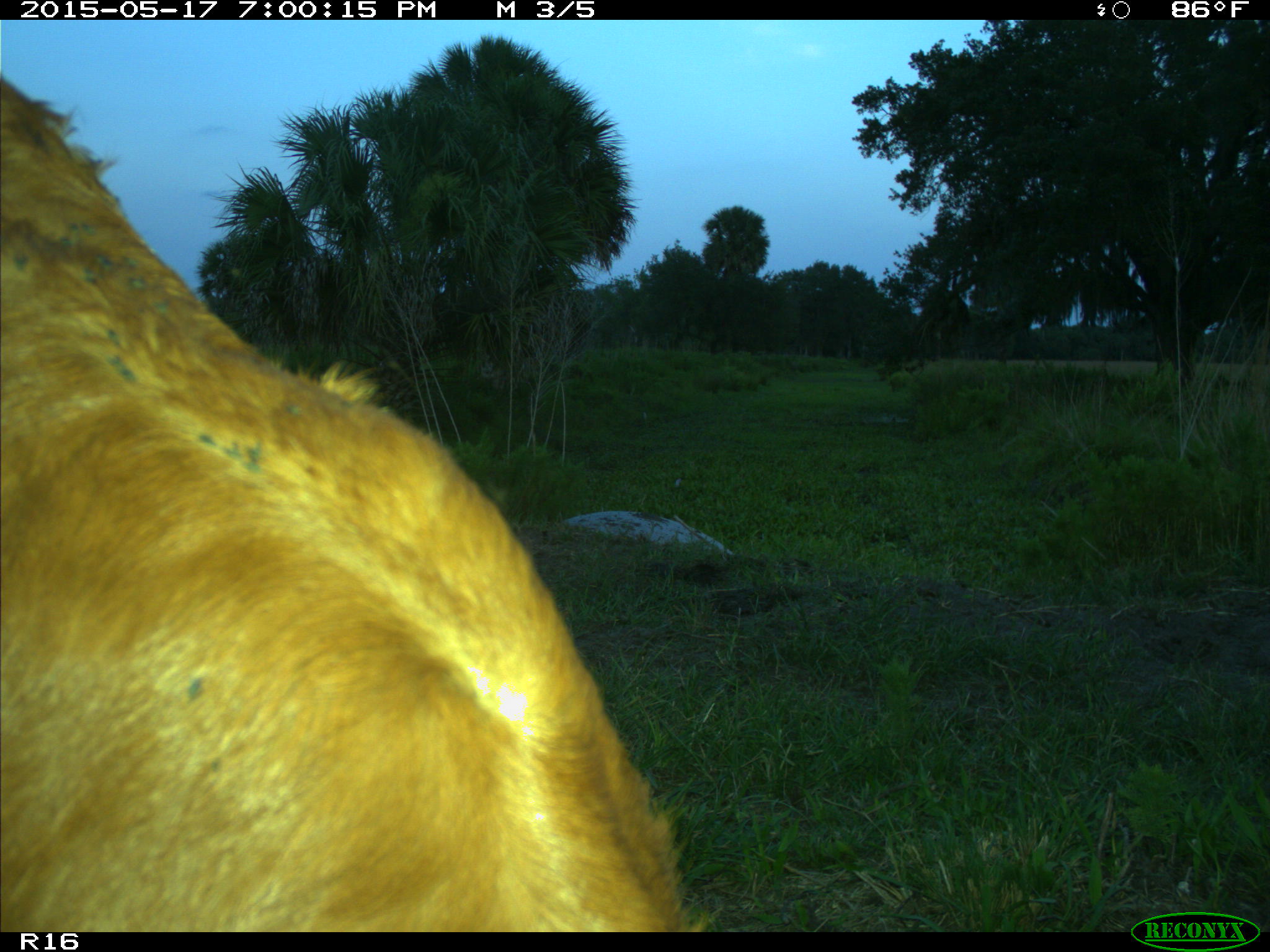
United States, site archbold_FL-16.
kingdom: Animalia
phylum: Chordata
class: Mammalia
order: Artiodactyla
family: Bovidae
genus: Bos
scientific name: Bos taurus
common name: domestic cow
Bos taurus (domestic cow).